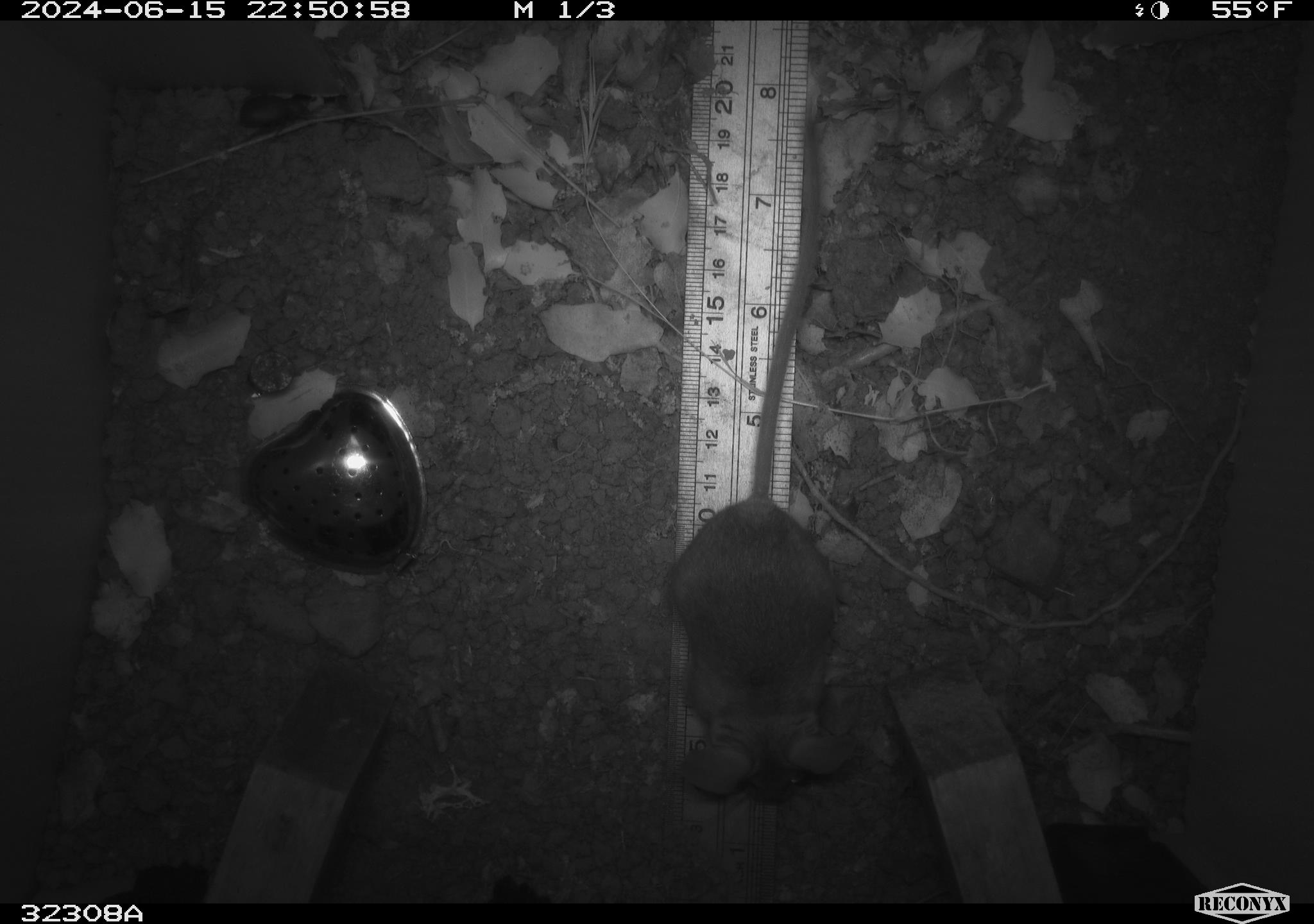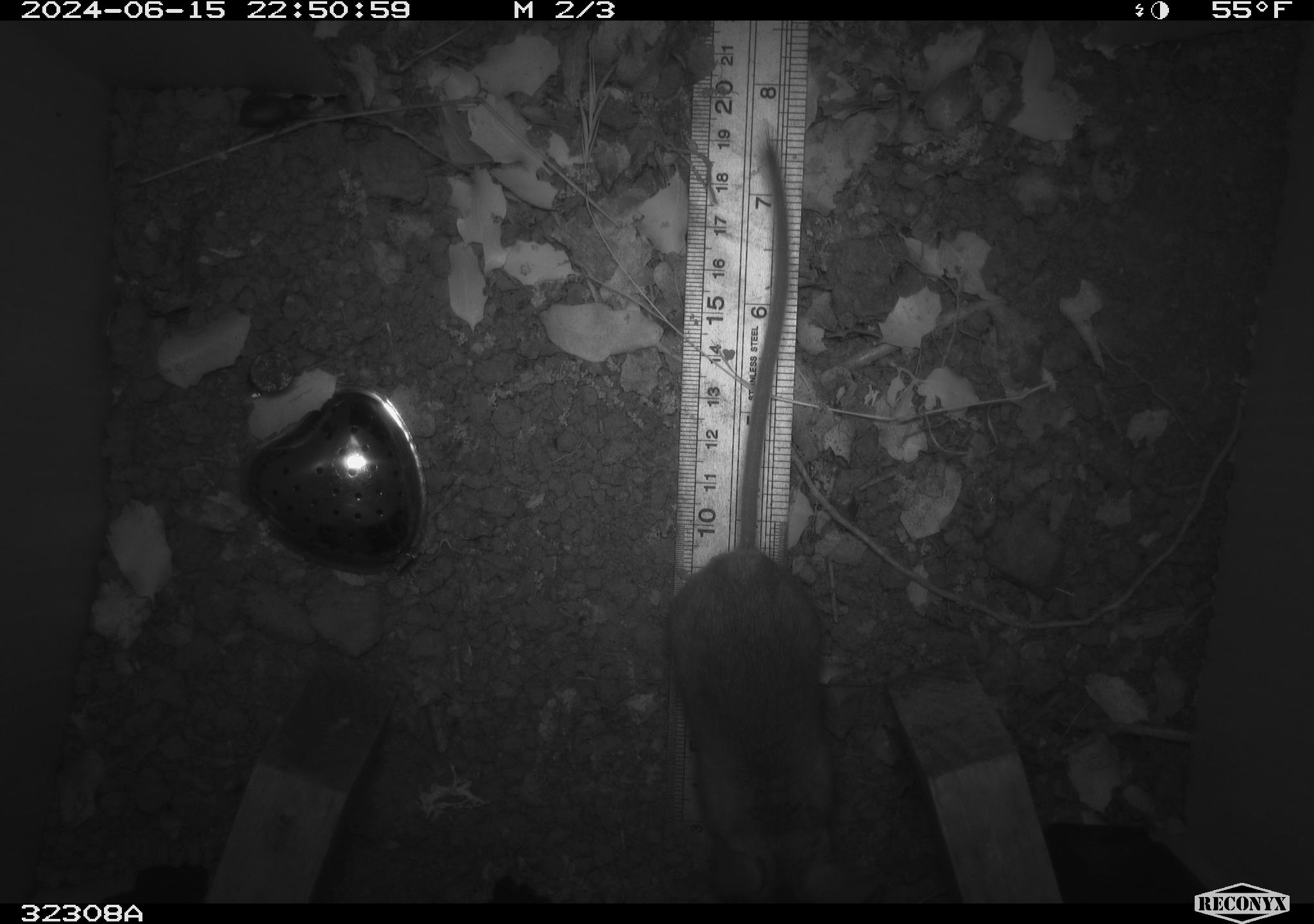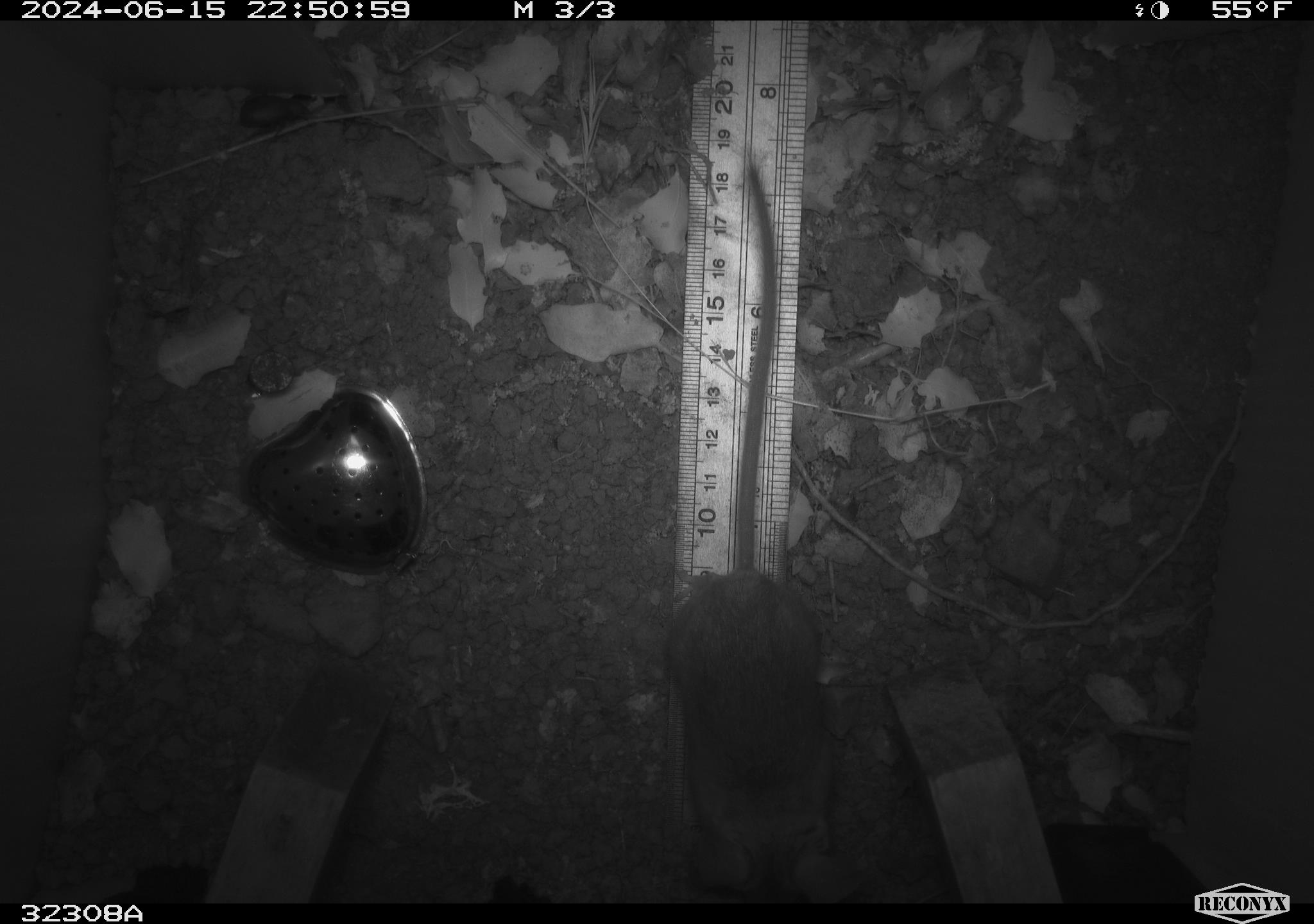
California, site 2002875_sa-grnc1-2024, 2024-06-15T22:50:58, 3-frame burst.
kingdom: Animalia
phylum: Chordata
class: Mammalia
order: Rodentia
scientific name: Rodentia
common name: rodent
Rodent (Rodentia).